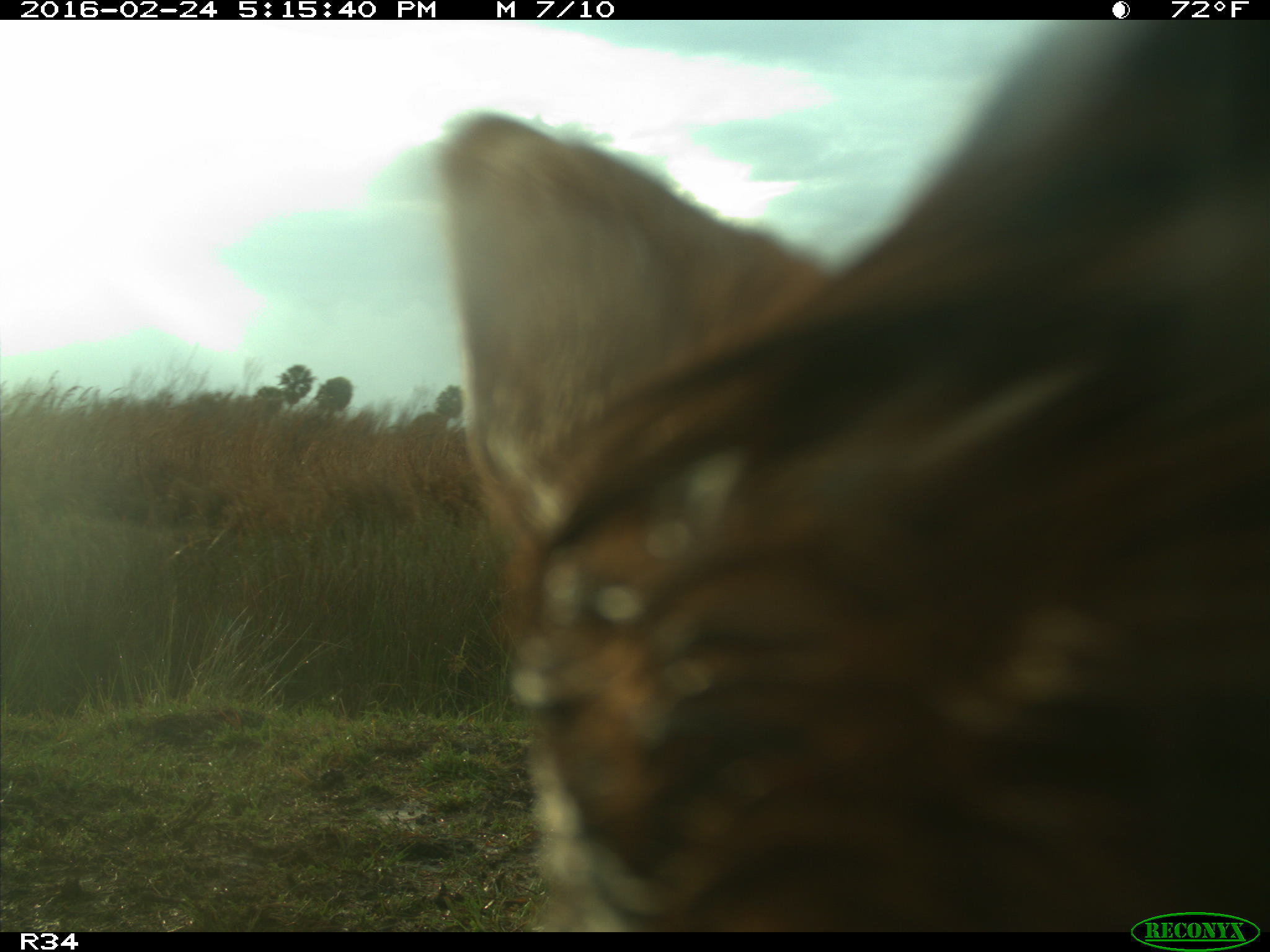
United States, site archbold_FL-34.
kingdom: Animalia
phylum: Chordata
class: Mammalia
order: Artiodactyla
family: Bovidae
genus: Bos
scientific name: Bos taurus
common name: domestic cow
Bos taurus (domestic cow).